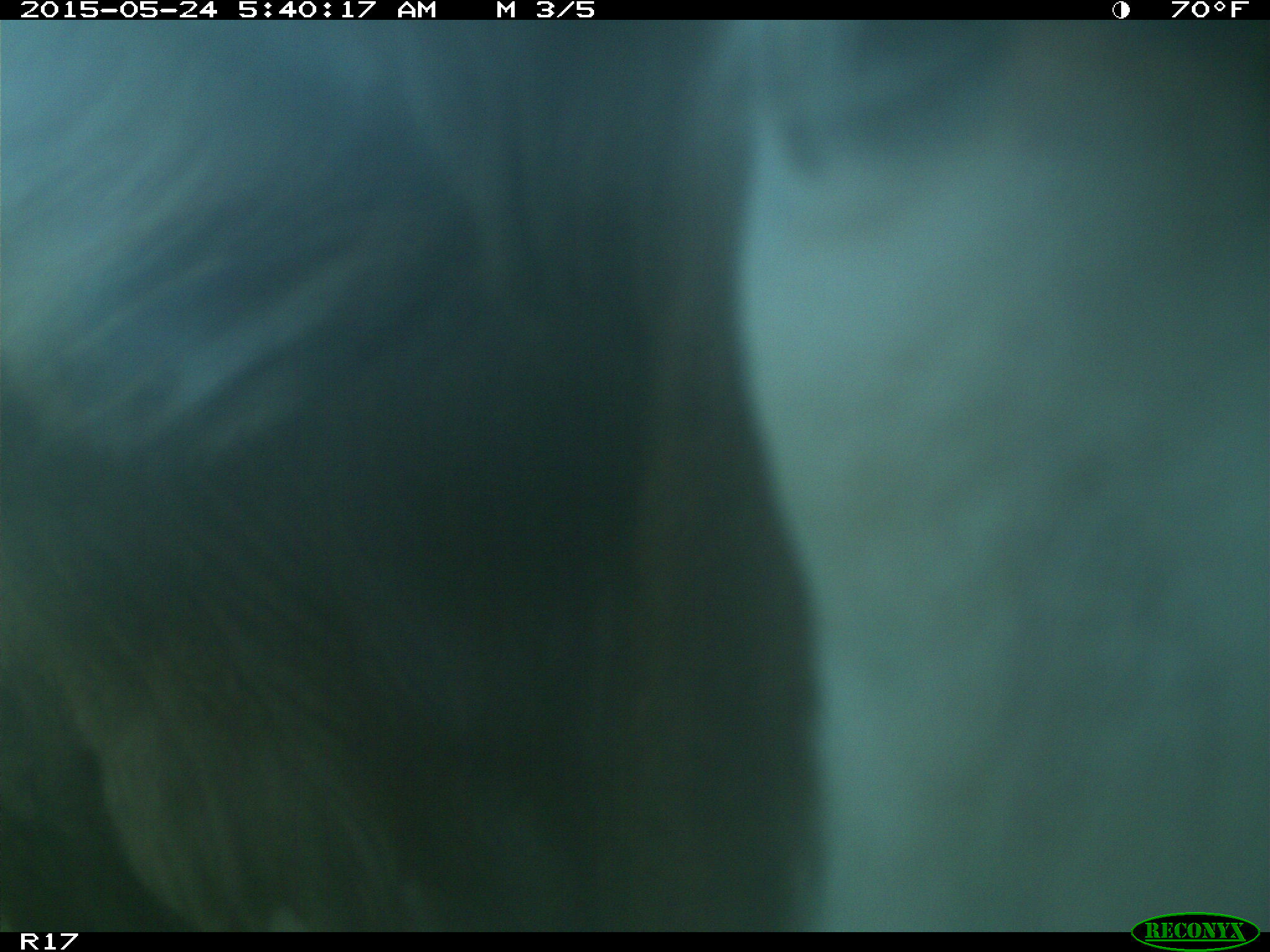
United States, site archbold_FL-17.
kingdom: Animalia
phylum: Chordata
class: Mammalia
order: Artiodactyla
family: Bovidae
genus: Bos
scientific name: Bos taurus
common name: domestic cow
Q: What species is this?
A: Bos taurus (domestic cow).